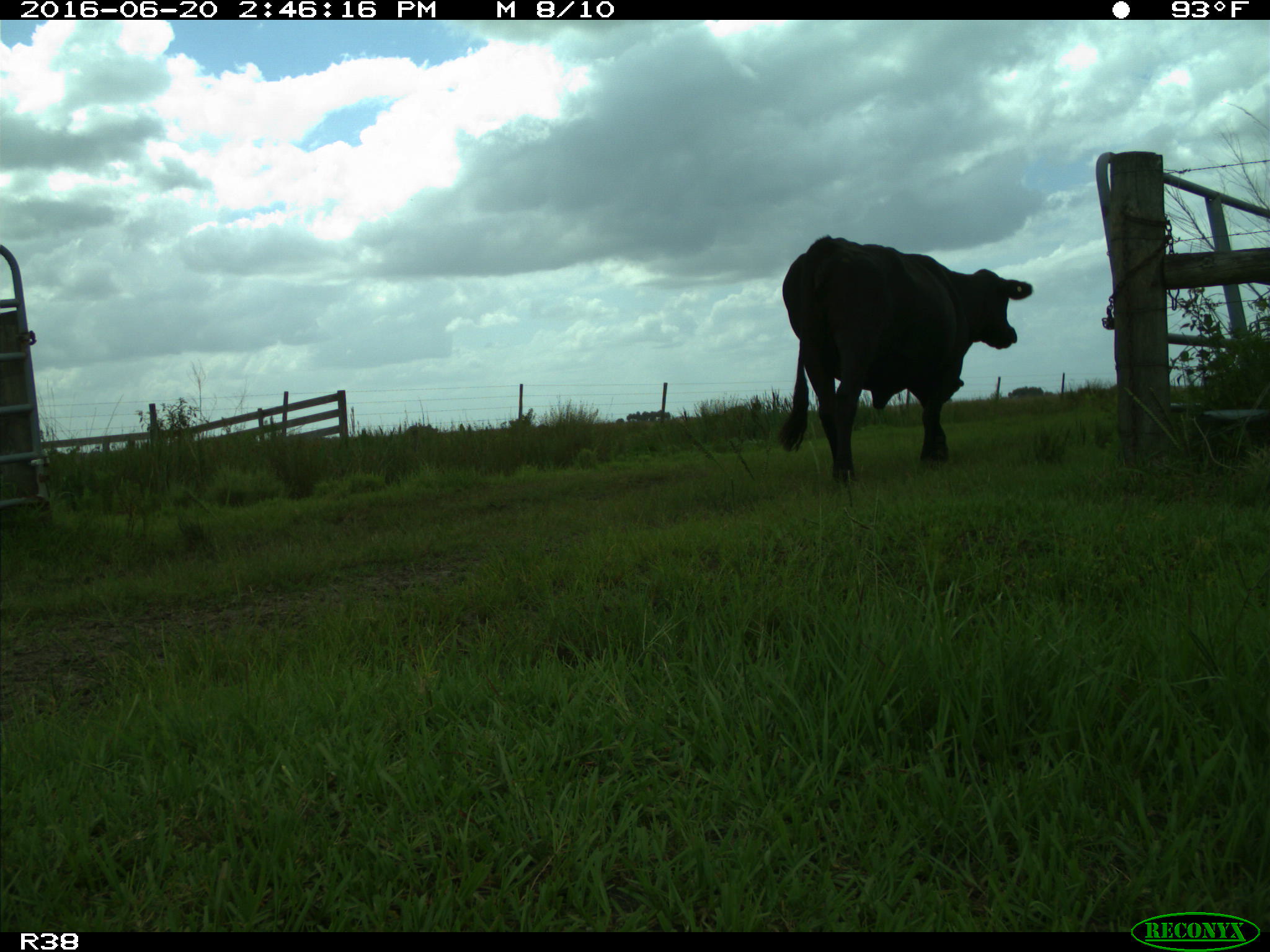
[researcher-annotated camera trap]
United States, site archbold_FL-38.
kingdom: Animalia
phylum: Chordata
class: Mammalia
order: Artiodactyla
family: Bovidae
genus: Bos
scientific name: Bos taurus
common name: domestic cow